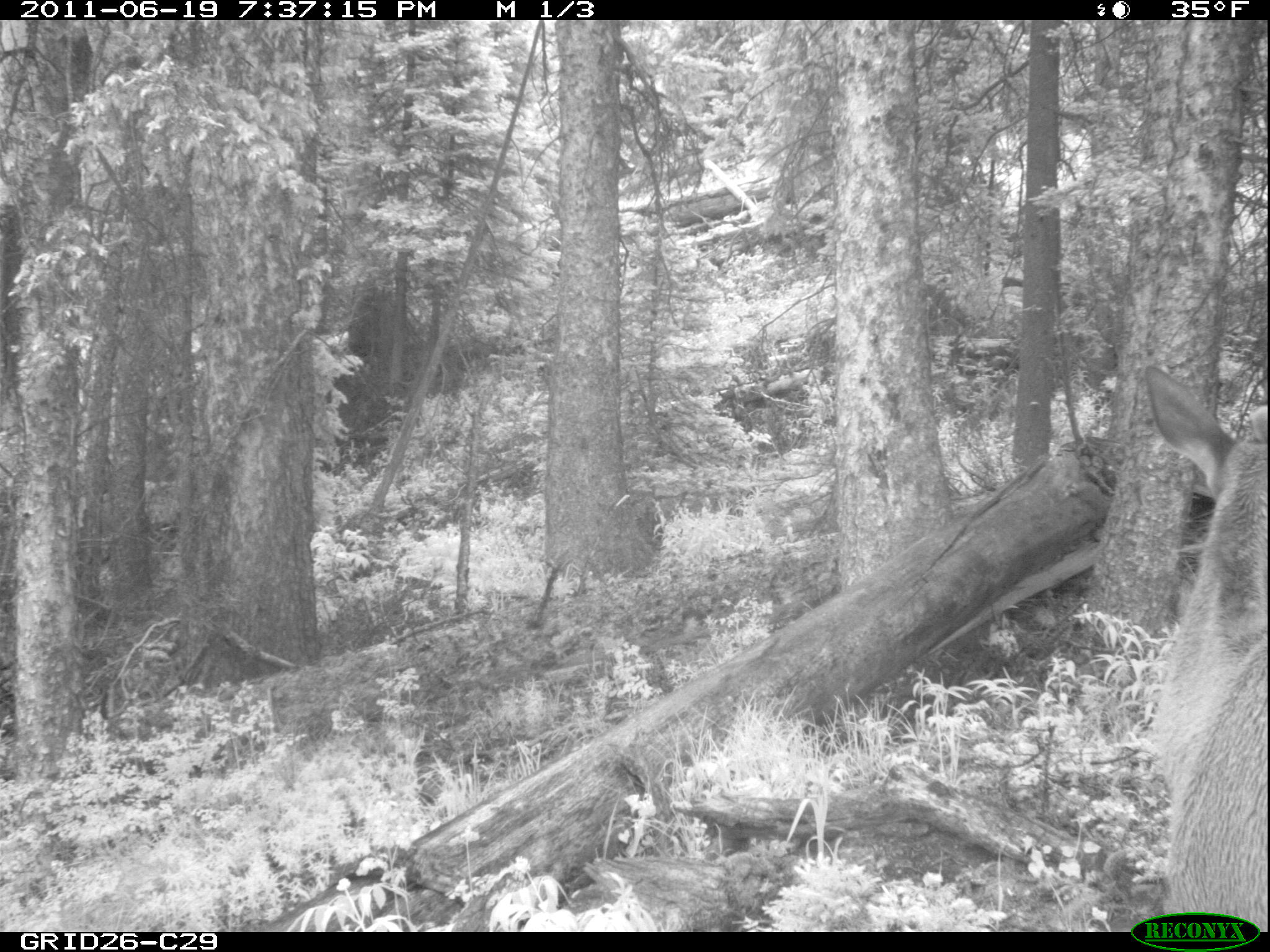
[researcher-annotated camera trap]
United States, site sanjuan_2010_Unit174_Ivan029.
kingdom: Animalia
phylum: Chordata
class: Mammalia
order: Artiodactyla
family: Cervidae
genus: Cervus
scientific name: Cervus elaphus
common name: red deer